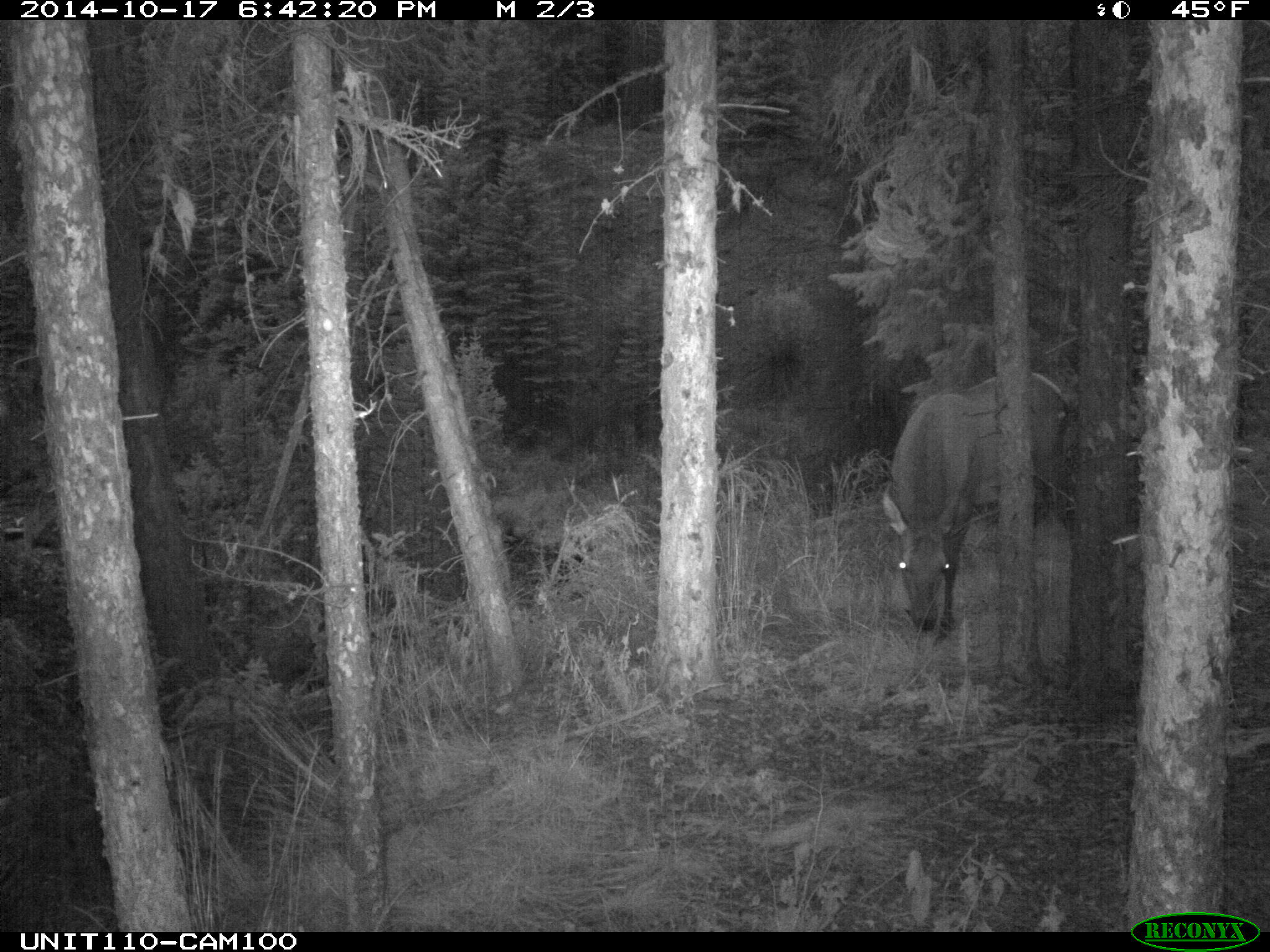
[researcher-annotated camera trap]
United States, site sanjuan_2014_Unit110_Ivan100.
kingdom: Animalia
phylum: Chordata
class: Mammalia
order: Artiodactyla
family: Cervidae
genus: Cervus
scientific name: Cervus elaphus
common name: red deer